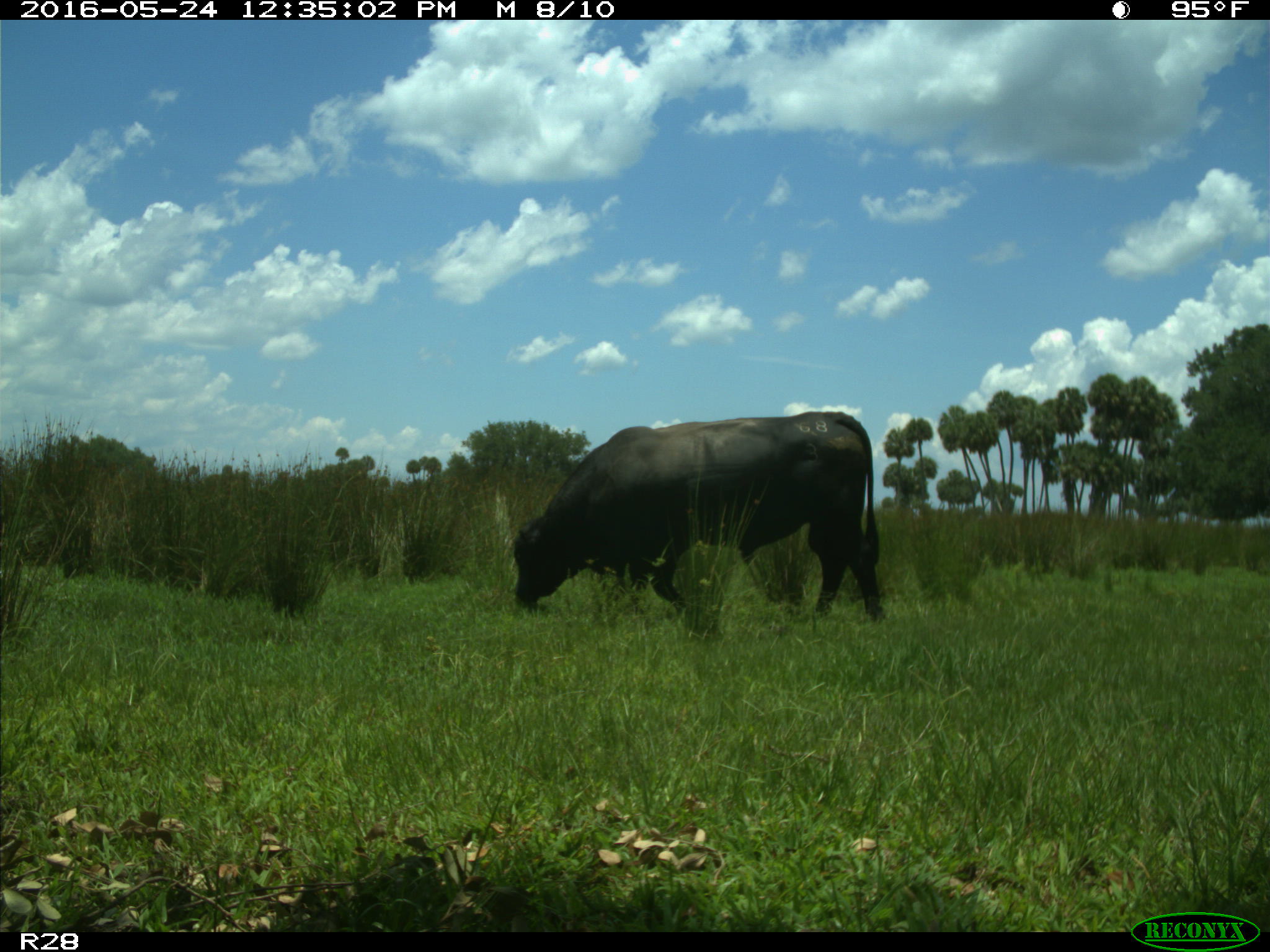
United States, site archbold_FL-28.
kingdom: Animalia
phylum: Chordata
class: Mammalia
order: Artiodactyla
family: Bovidae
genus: Bos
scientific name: Bos taurus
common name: domestic cow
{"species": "Bos taurus (domestic cow)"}